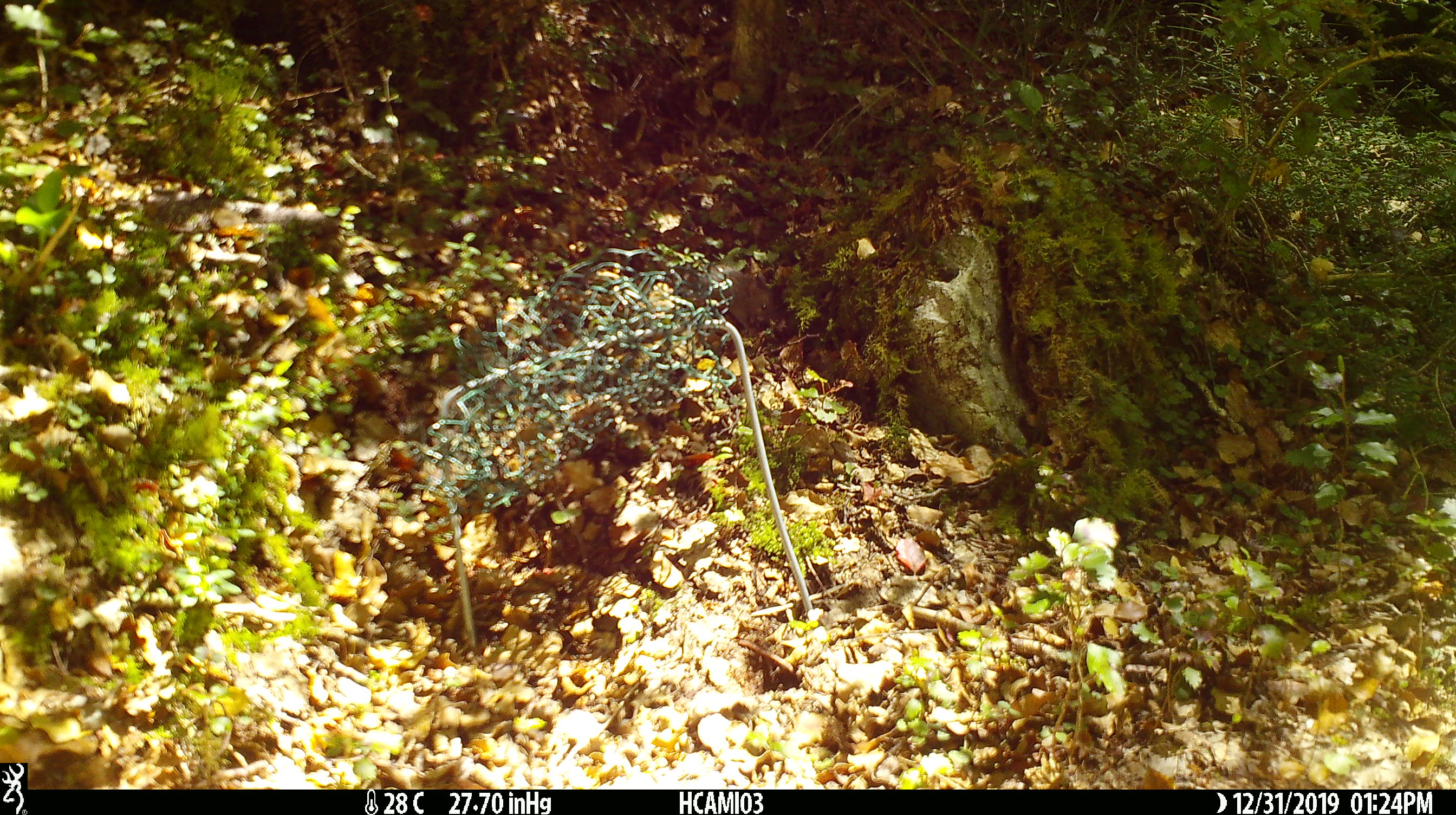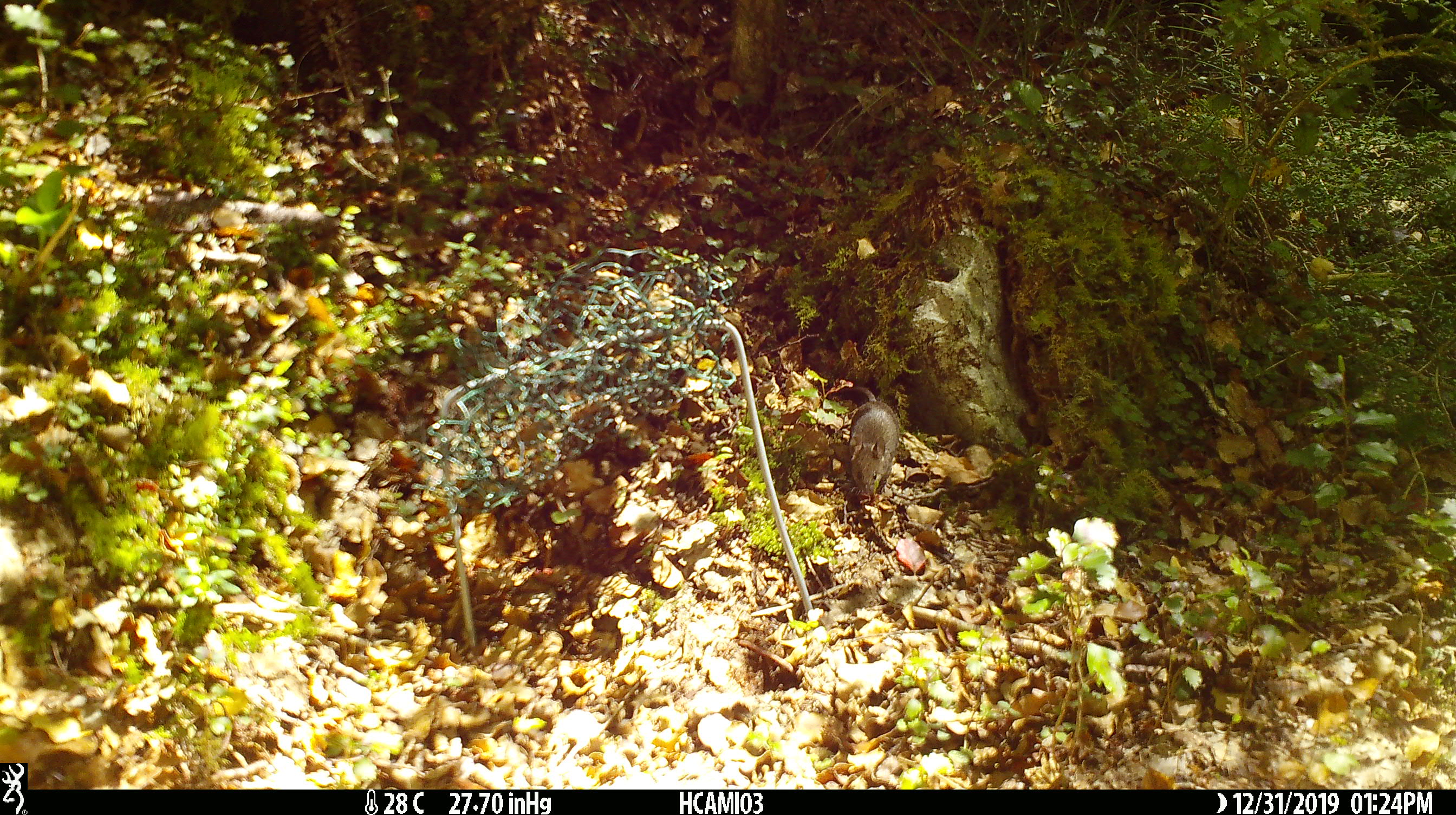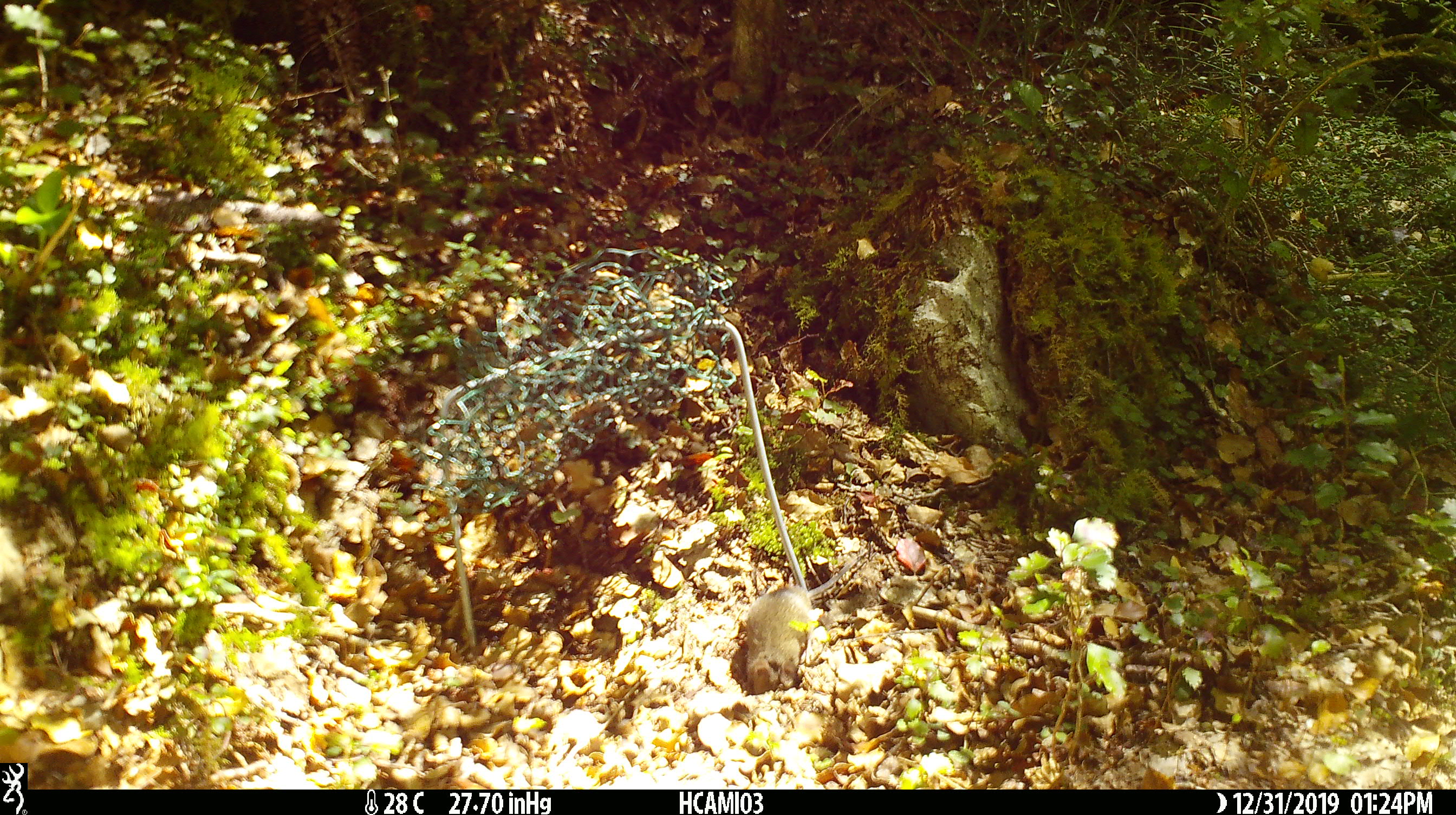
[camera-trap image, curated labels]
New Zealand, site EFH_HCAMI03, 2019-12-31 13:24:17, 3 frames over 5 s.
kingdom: Animalia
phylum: Chordata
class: Mammalia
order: Rodentia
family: Muridae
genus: Mus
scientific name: Mus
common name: mouse